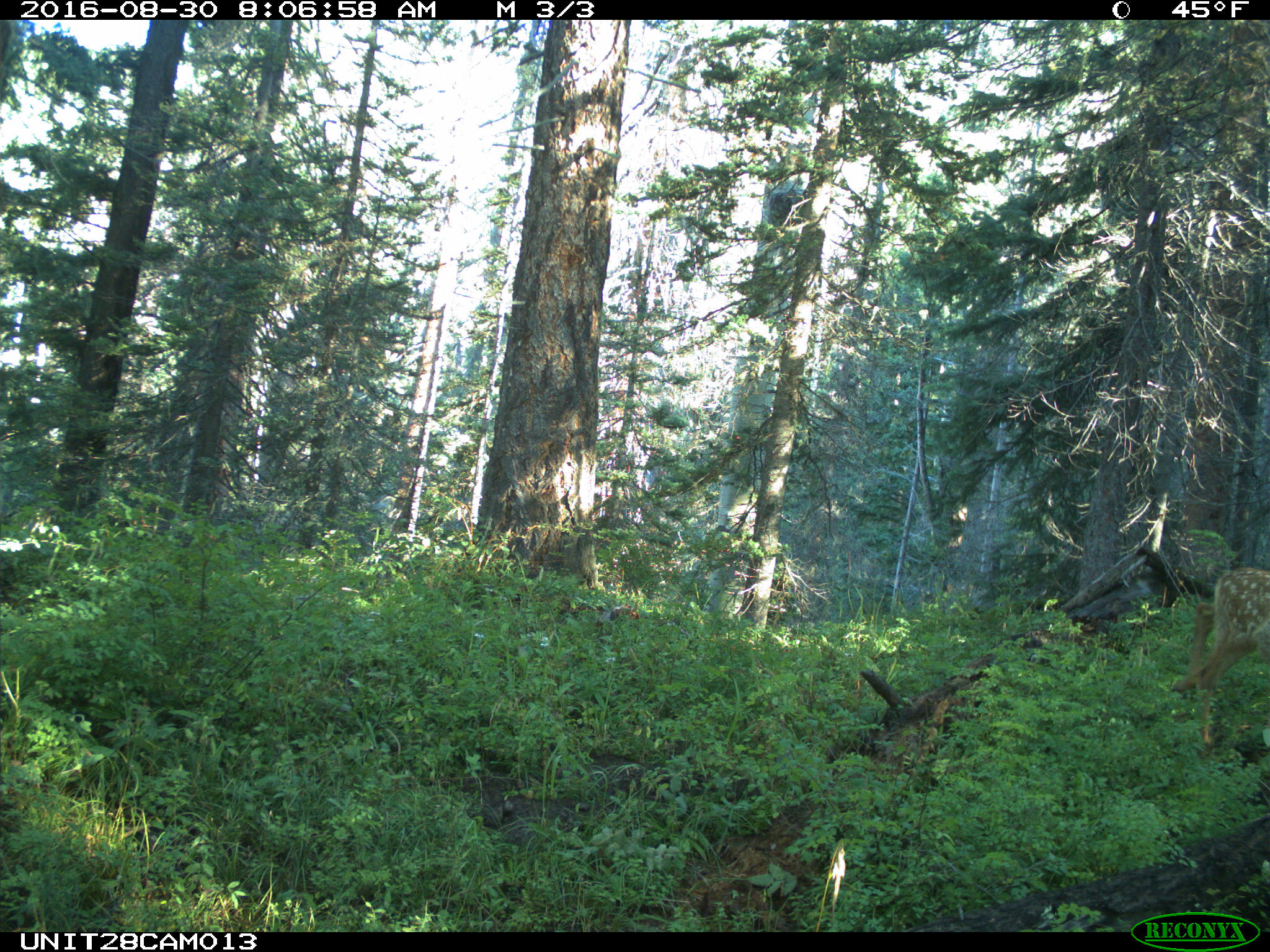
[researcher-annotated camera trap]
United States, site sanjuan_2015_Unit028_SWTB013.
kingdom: Animalia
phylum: Chordata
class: Mammalia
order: Artiodactyla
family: Cervidae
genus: Odocoileus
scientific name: Odocoileus hemionus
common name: mule deer